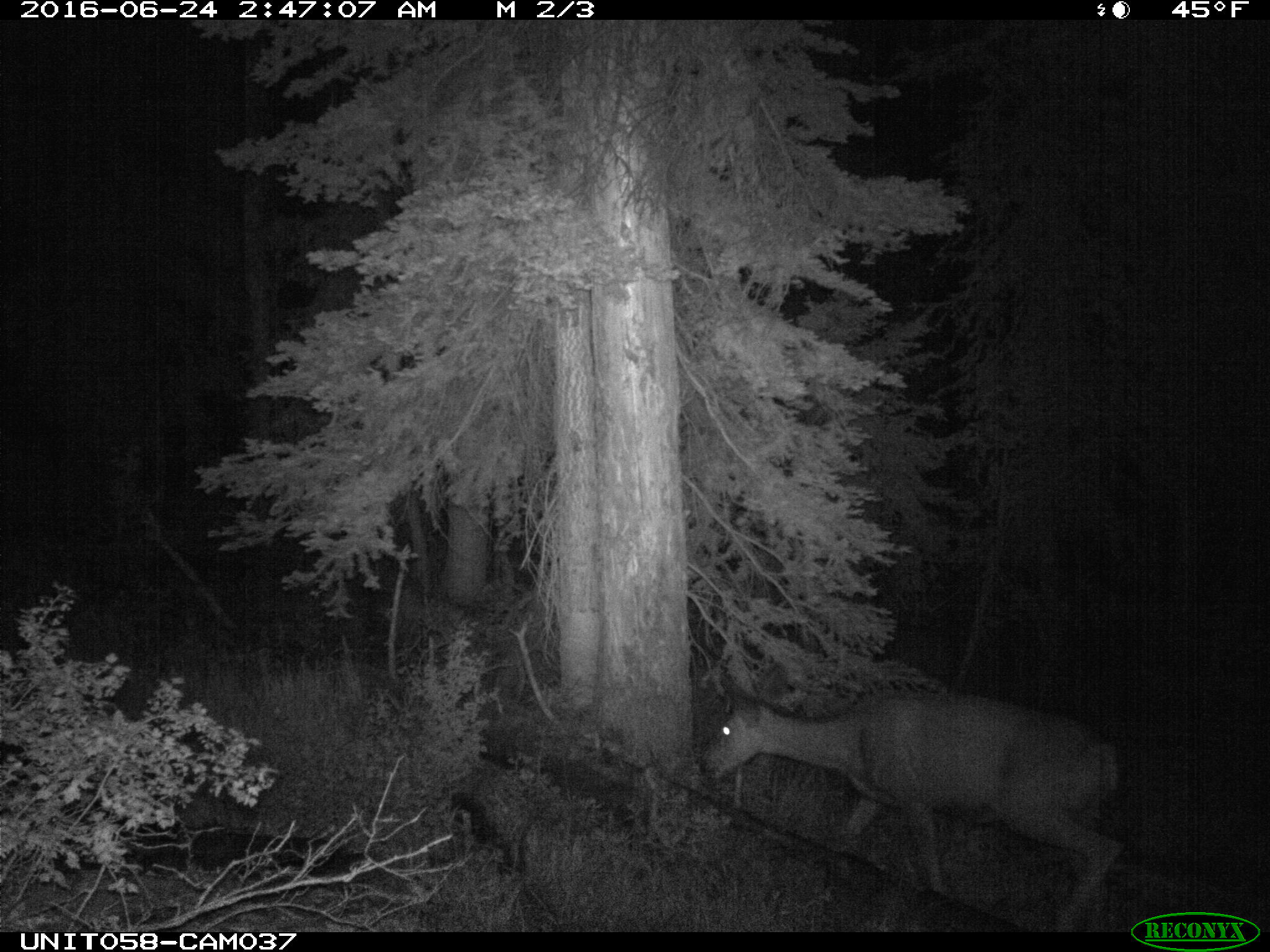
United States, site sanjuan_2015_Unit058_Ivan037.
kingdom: Animalia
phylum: Chordata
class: Mammalia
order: Artiodactyla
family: Cervidae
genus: Odocoileus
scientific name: Odocoileus hemionus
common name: mule deer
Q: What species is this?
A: Odocoileus hemionus (mule deer).